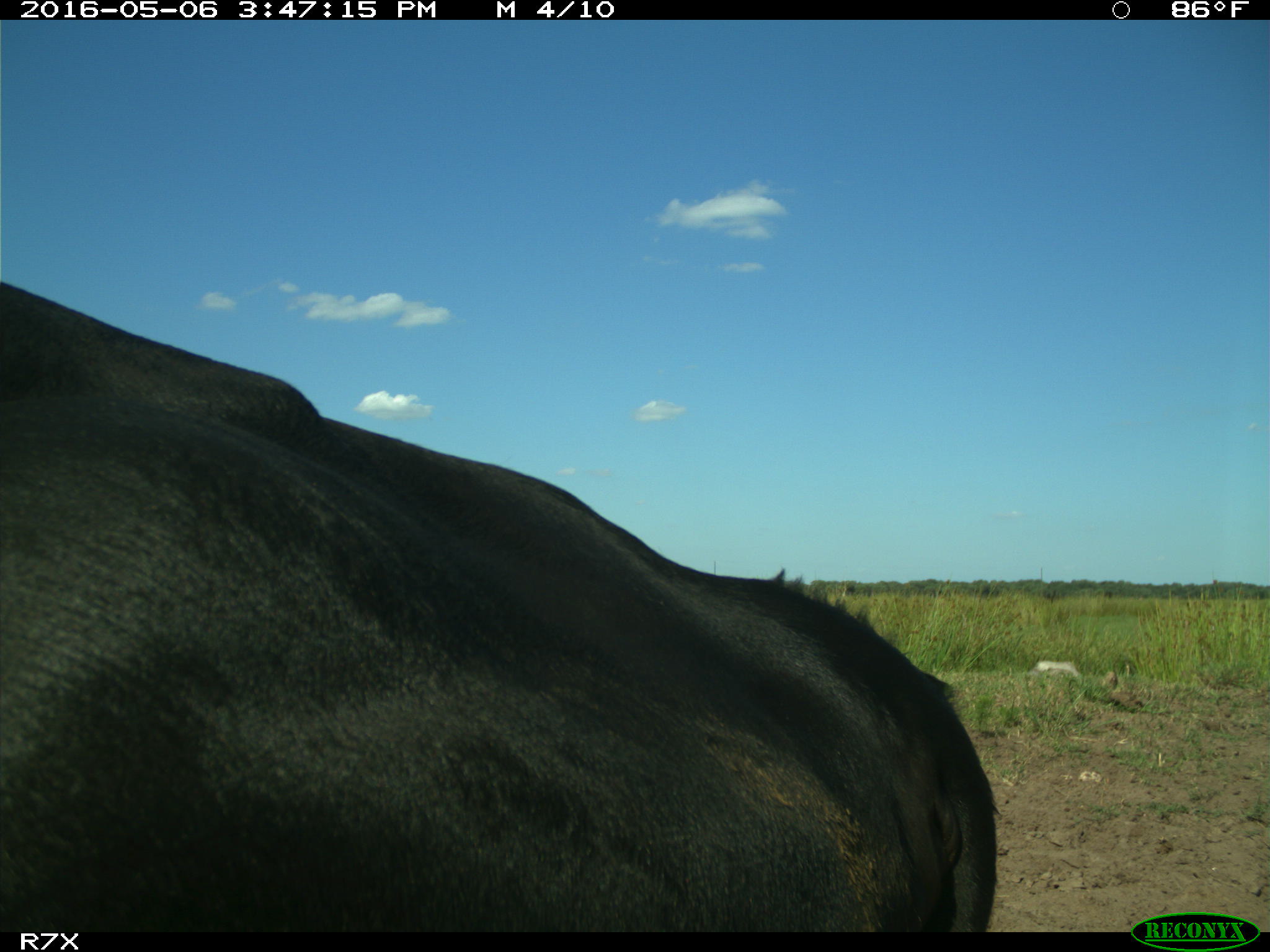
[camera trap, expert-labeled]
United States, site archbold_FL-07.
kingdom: Animalia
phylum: Chordata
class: Mammalia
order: Artiodactyla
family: Bovidae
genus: Bos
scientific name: Bos taurus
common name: domestic cow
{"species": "Bos taurus (domestic cow)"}